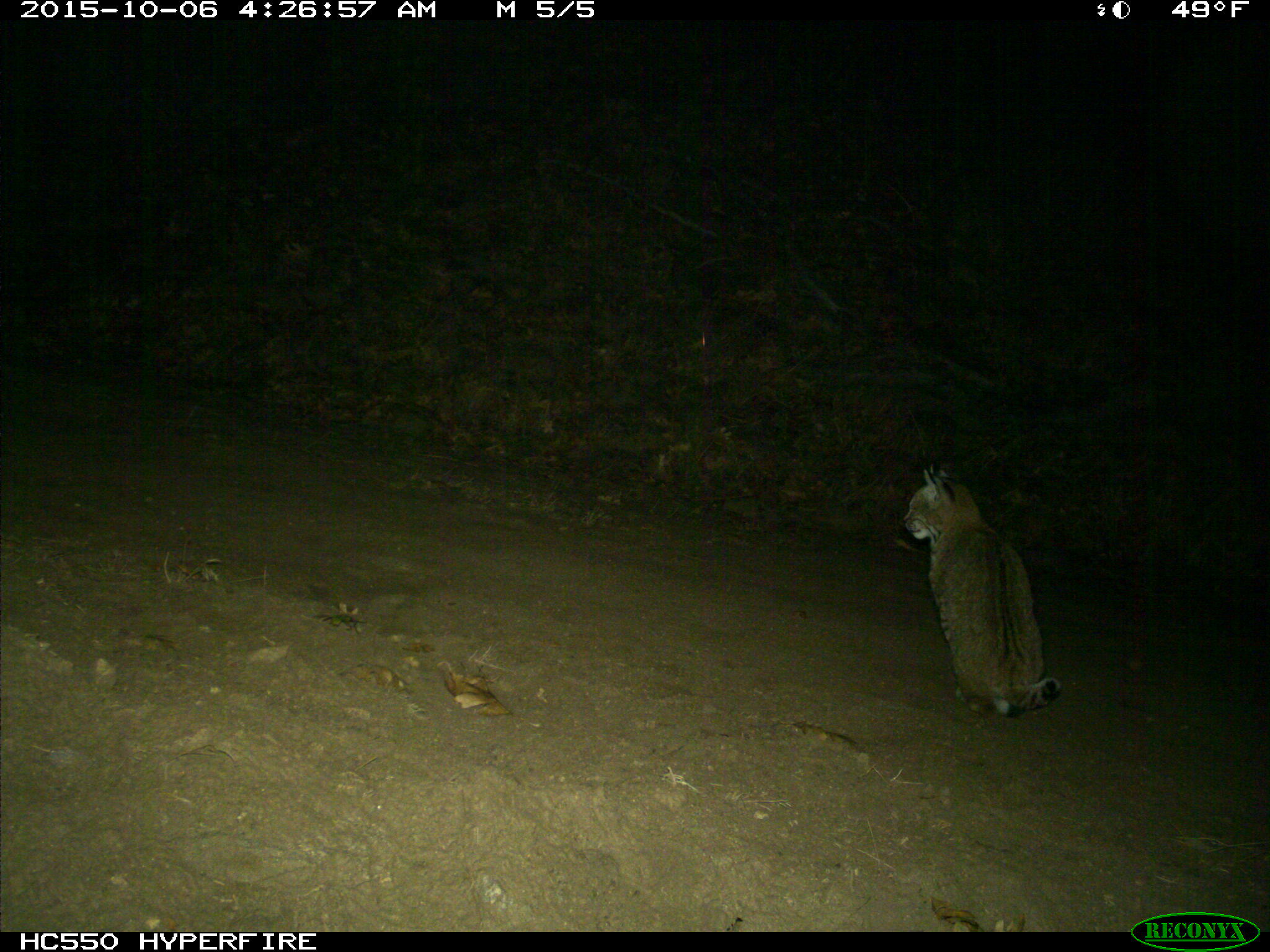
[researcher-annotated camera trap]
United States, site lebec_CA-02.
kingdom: Animalia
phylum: Chordata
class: Mammalia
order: Carnivora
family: Felidae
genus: Lynx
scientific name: Lynx rufus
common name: bobcat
Lynx rufus (bobcat).